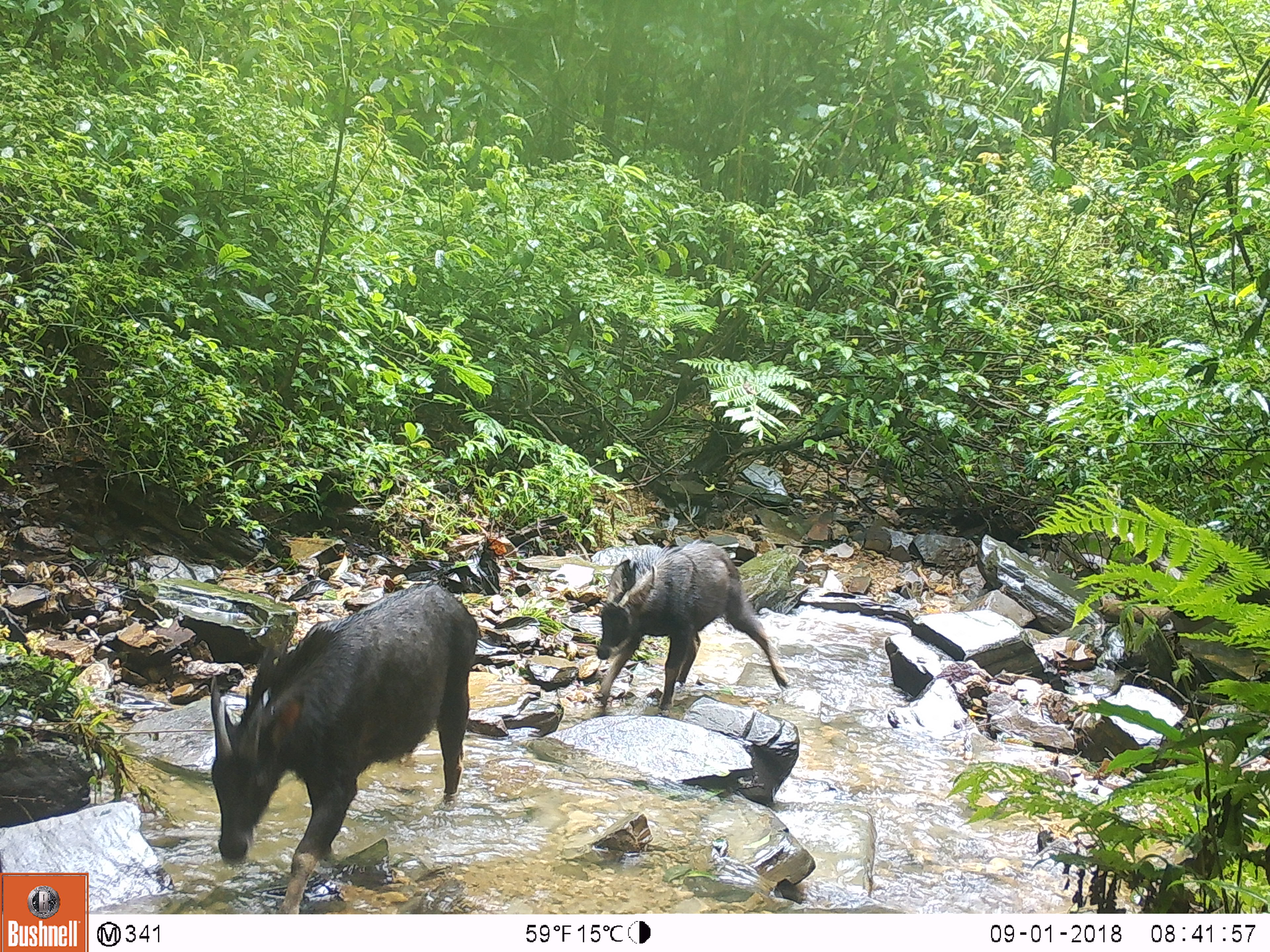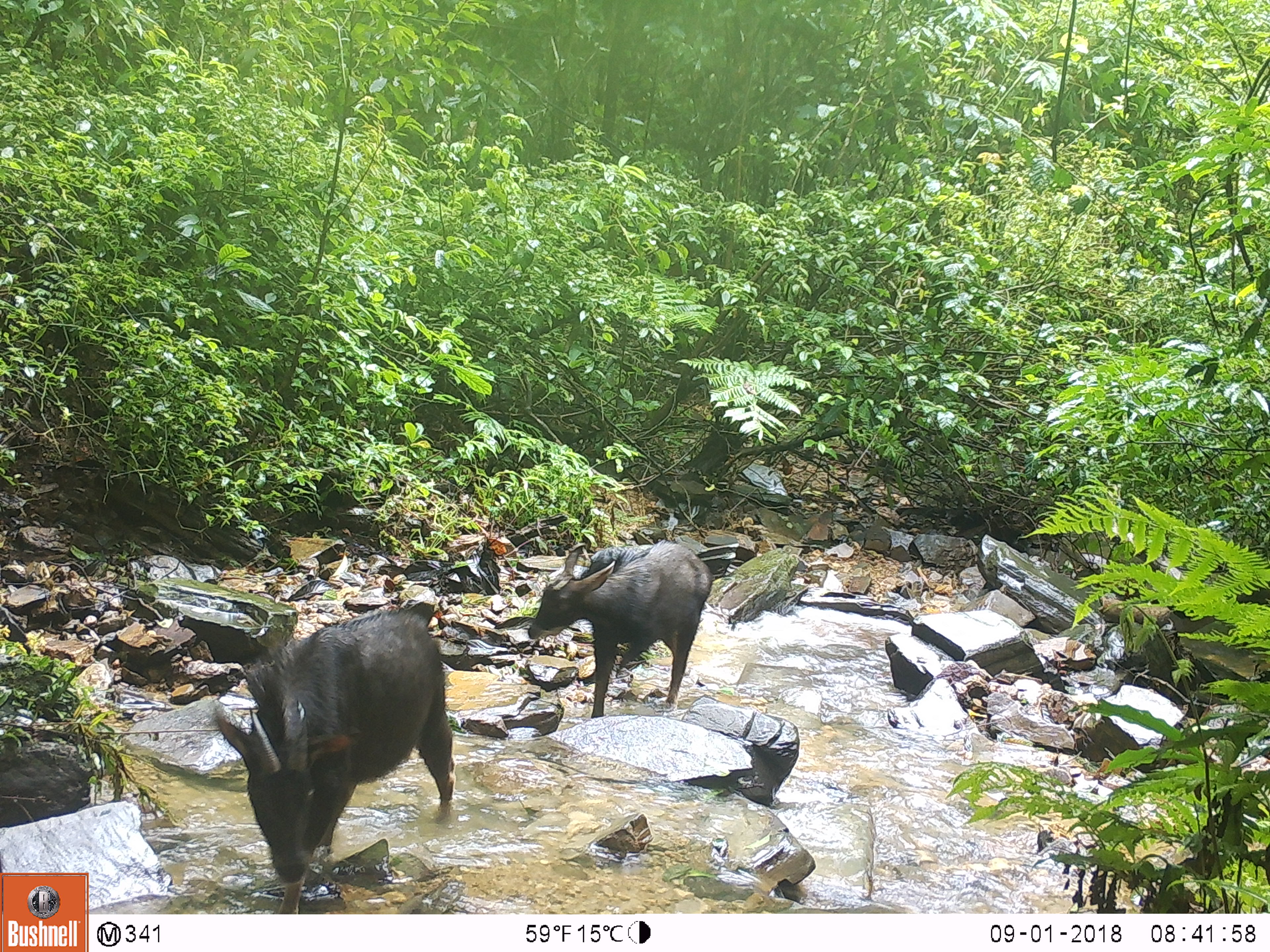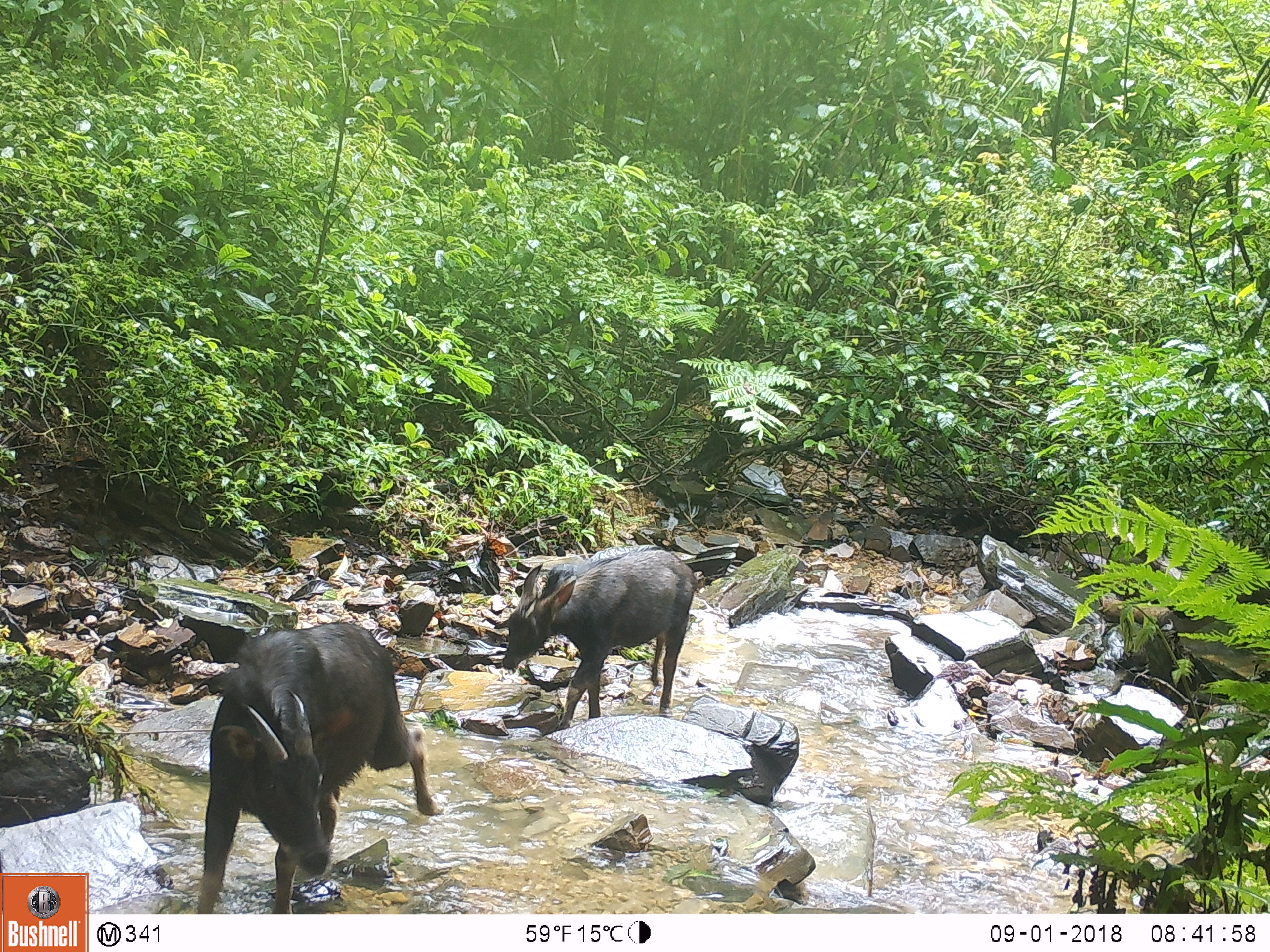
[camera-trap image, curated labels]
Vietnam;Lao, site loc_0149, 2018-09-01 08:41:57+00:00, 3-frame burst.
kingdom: Animalia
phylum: Chordata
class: Mammalia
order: Artiodactyla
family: Bovidae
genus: Capricornis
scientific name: Capricornis sumatraensis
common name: chinese serow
Chinese serow (Capricornis sumatraensis). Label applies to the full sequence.